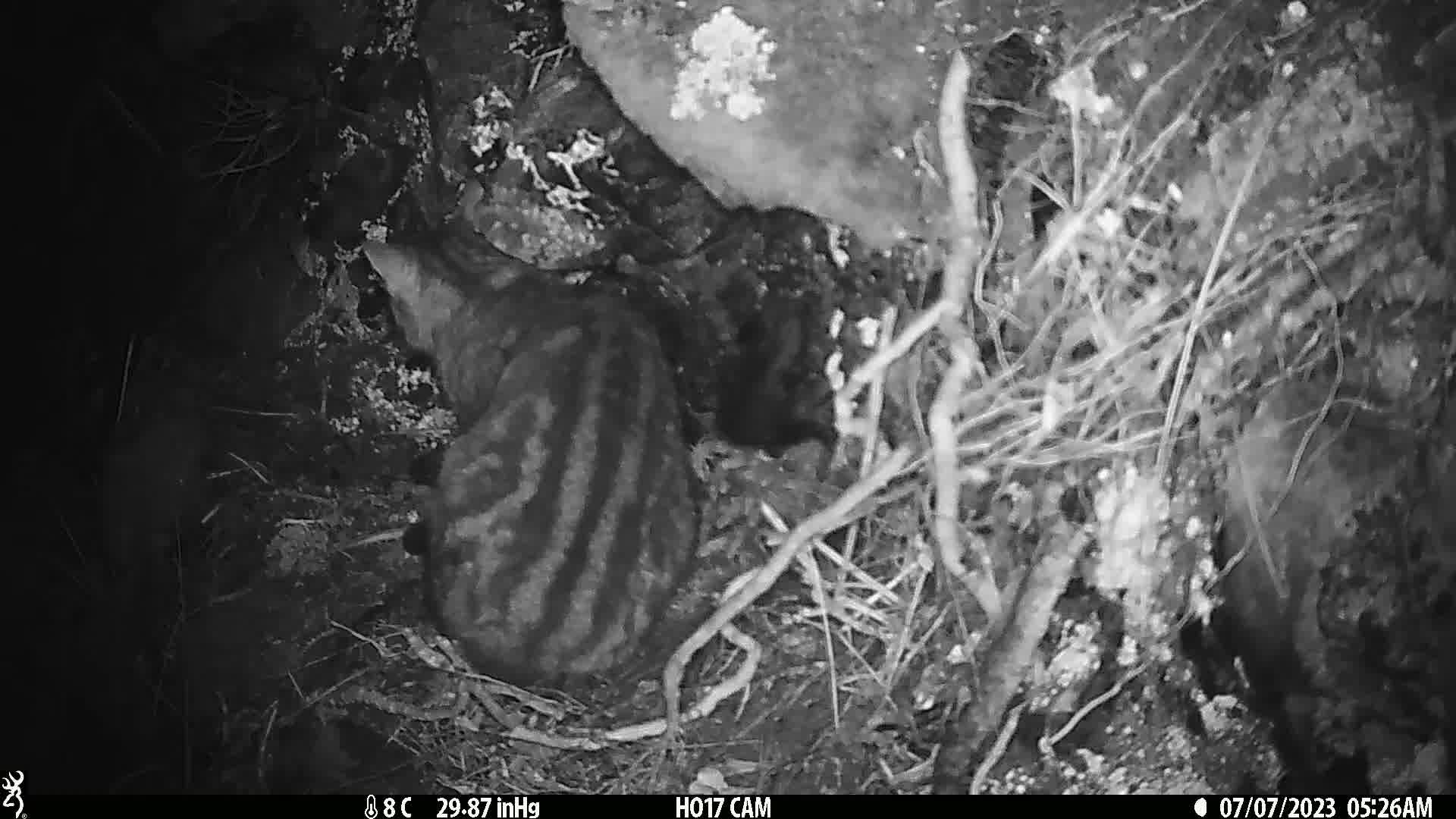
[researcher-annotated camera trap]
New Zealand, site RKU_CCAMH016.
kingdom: Animalia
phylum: Chordata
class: Mammalia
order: Carnivora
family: Felidae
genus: Felis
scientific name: Felis catus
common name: domestic cat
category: cat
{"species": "cat (domestic cat) (Felis catus)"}